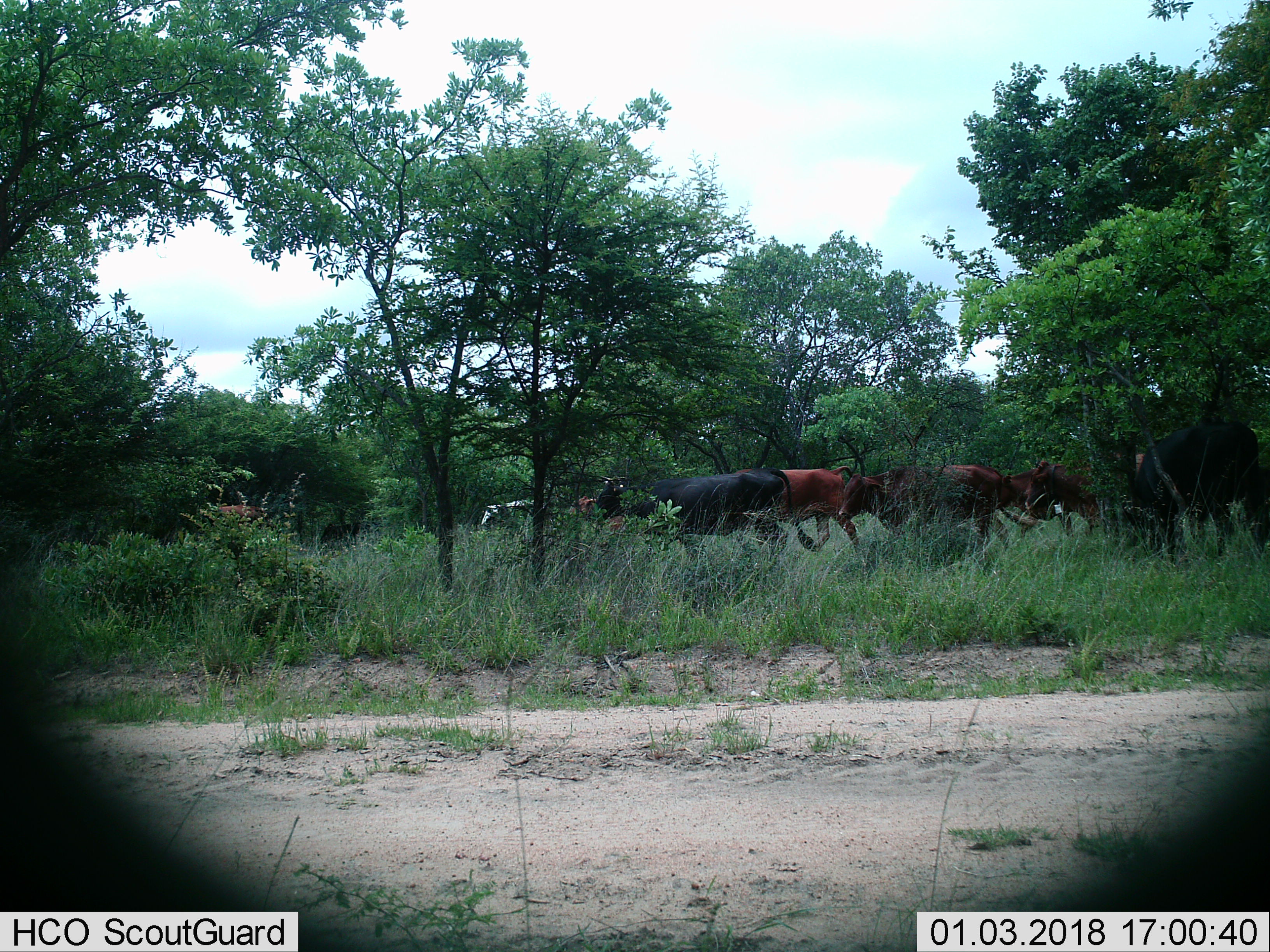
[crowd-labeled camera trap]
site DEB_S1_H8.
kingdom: Animalia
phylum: Chordata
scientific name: Vertebrata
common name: domestic animal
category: domesticanimal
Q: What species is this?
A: Domesticanimal (domestic animal) (Vertebrata).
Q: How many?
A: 10.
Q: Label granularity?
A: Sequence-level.